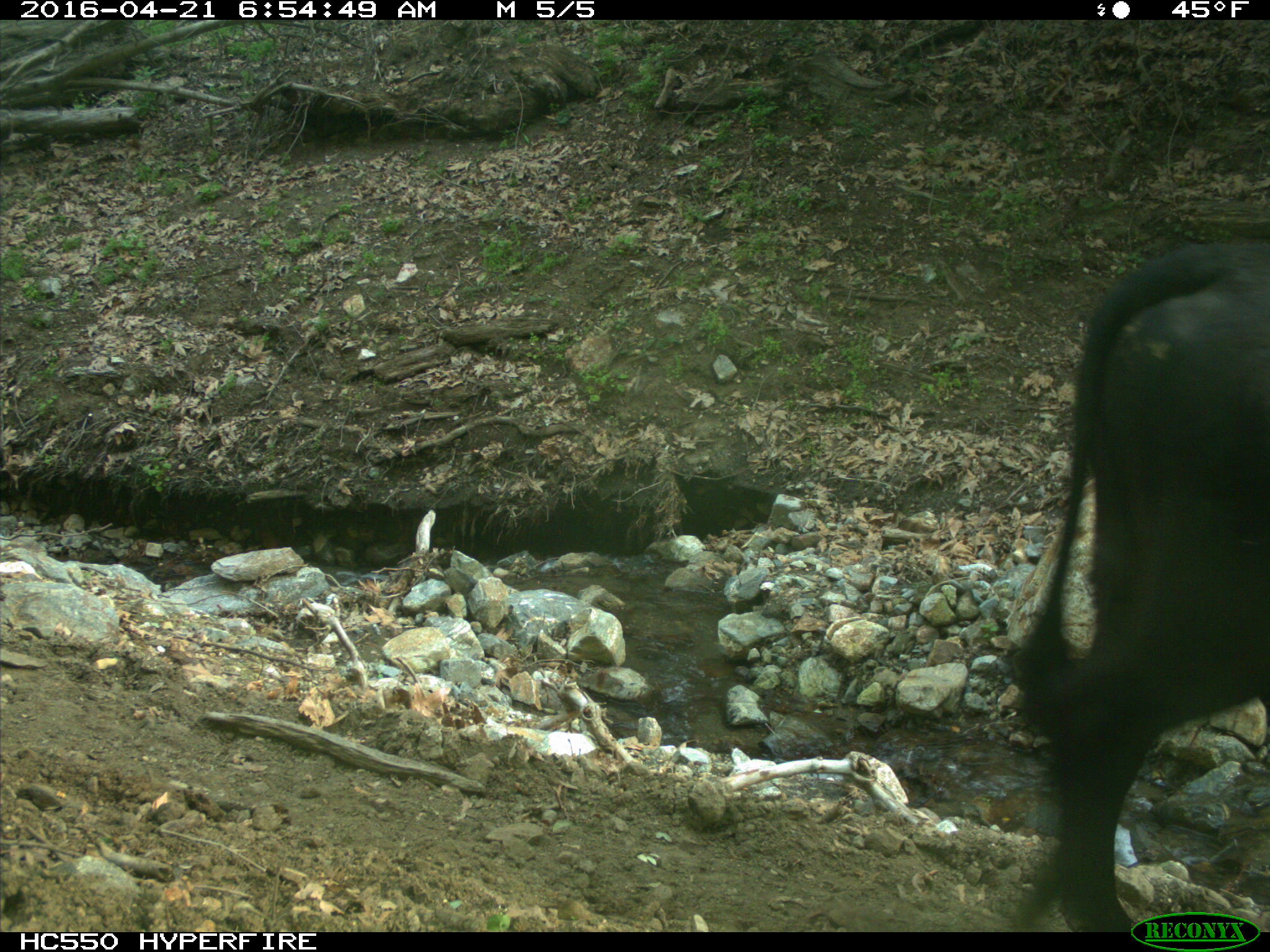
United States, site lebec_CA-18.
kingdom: Animalia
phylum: Chordata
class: Mammalia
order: Artiodactyla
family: Bovidae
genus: Bos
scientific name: Bos taurus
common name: domestic cow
Bos taurus (domestic cow).